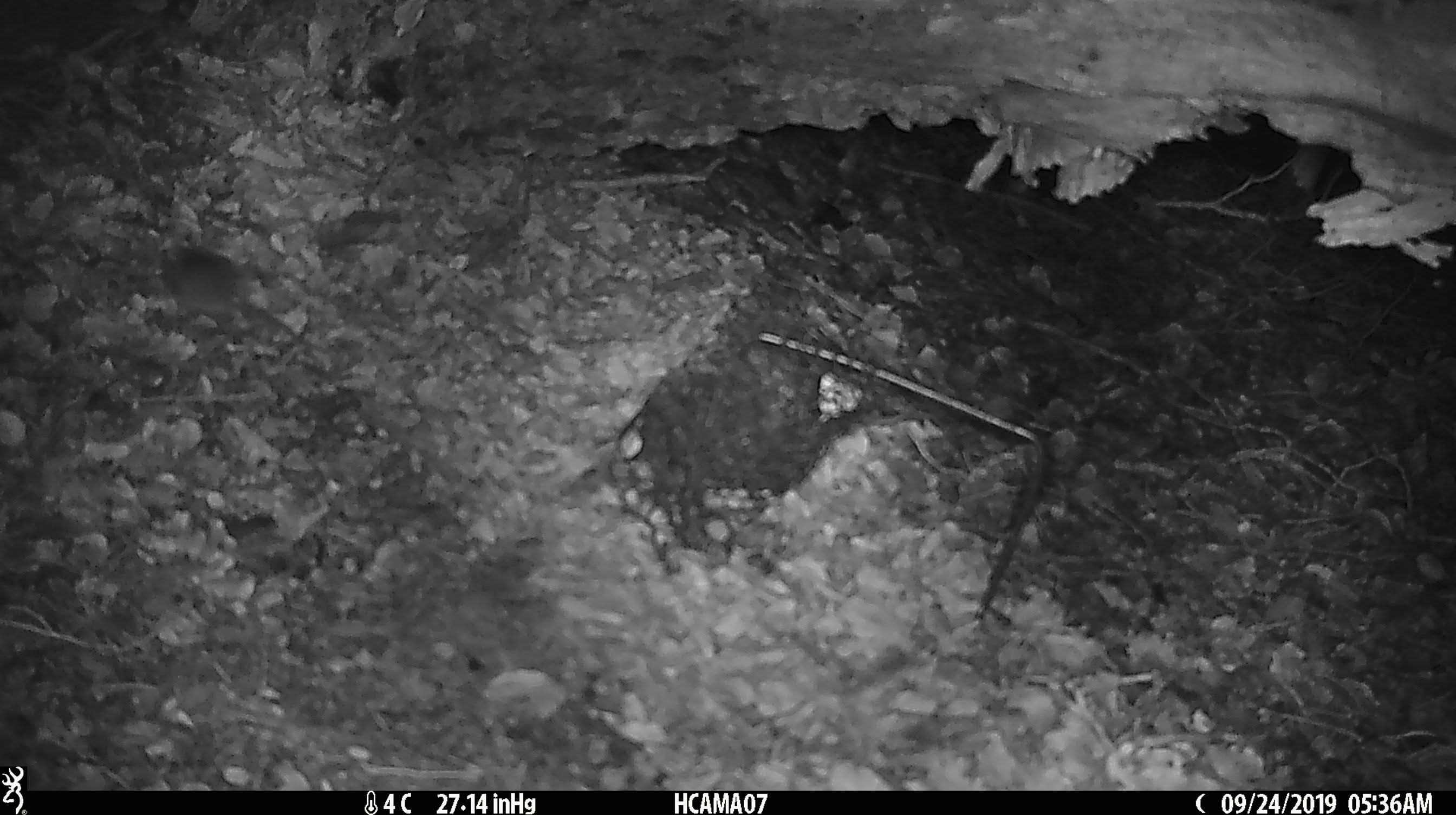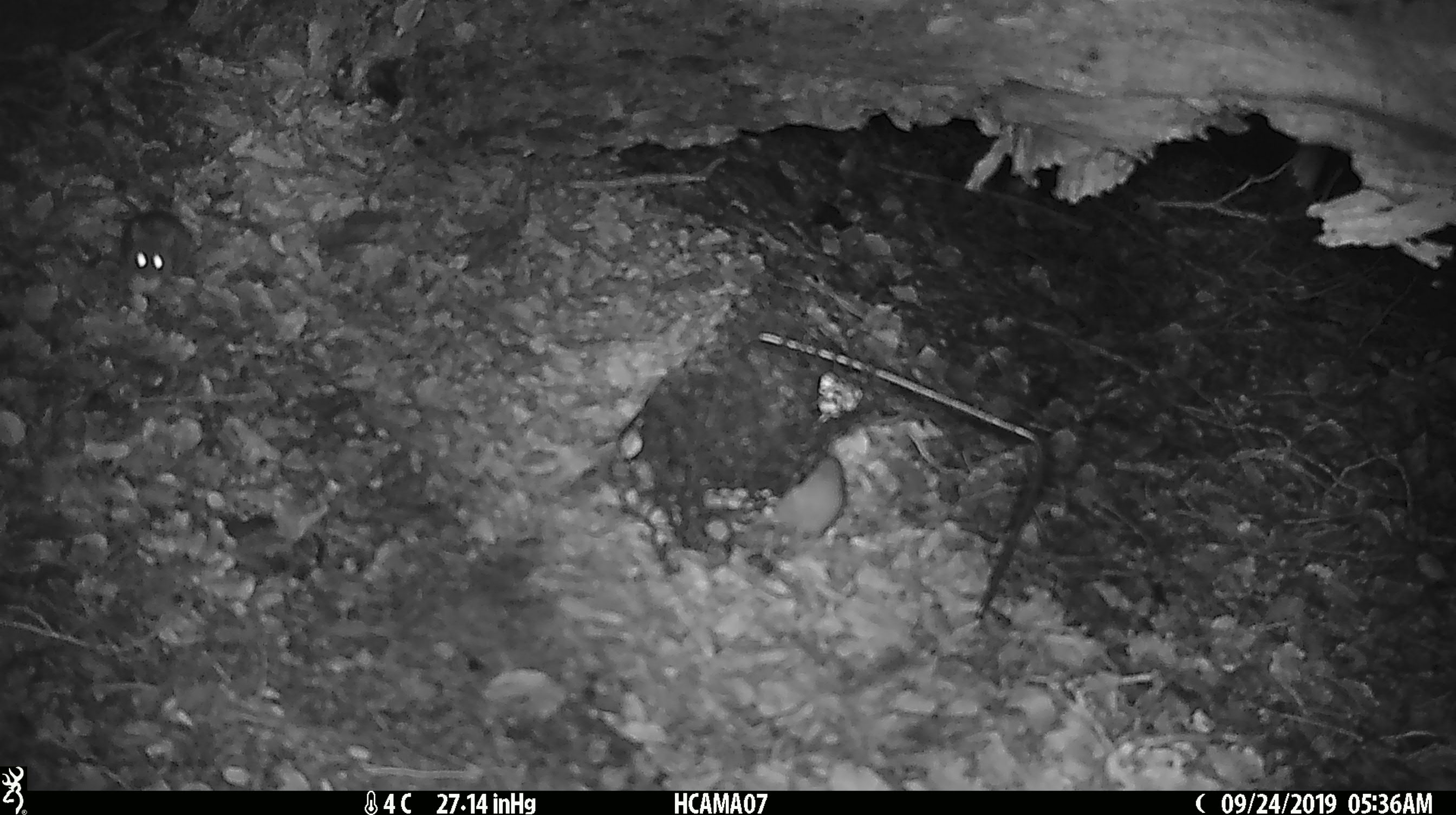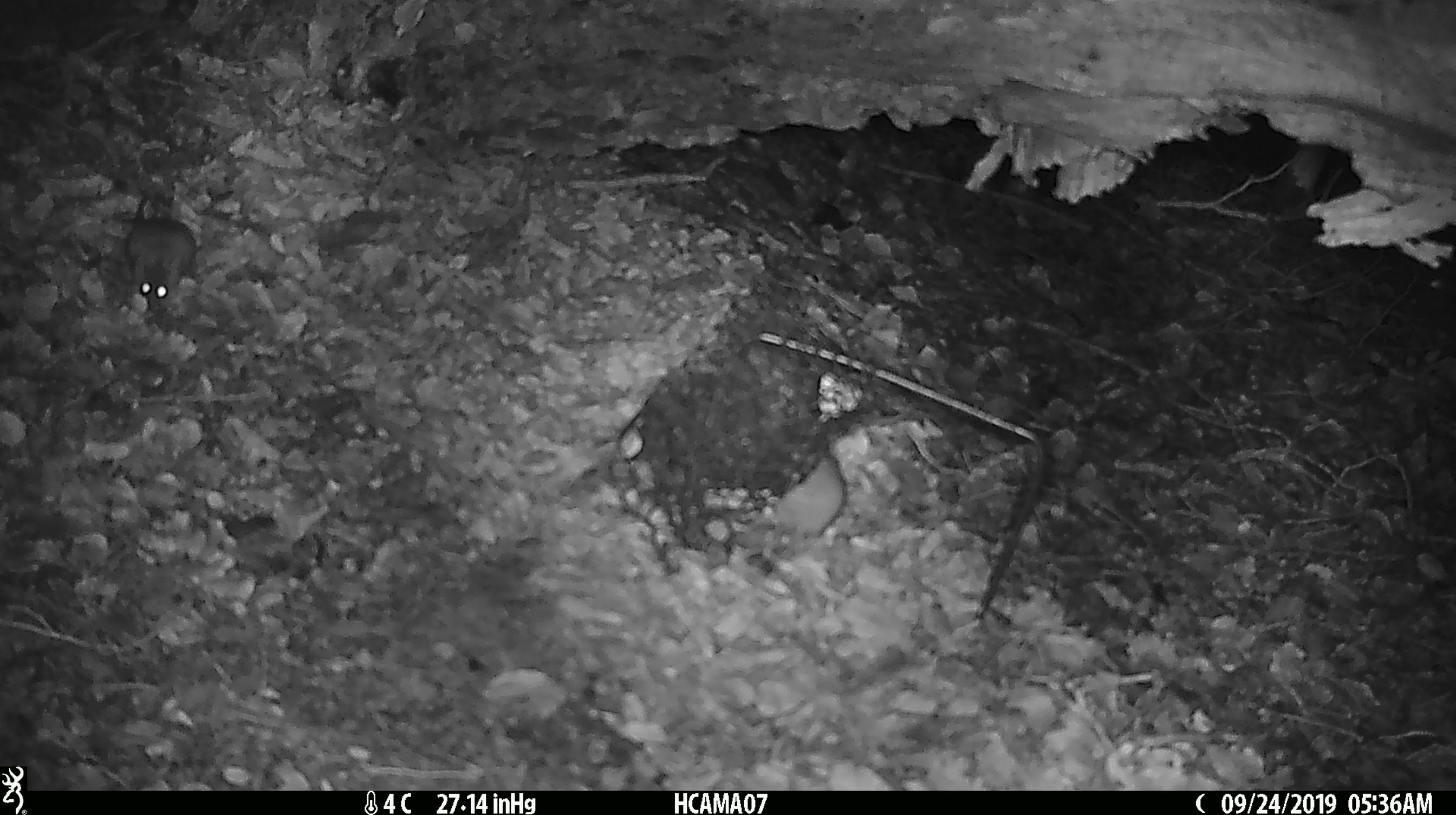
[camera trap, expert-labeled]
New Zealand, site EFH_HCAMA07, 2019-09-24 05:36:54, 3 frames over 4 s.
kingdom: Animalia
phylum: Chordata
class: Mammalia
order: Rodentia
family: Muridae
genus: Mus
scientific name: Mus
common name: mouse